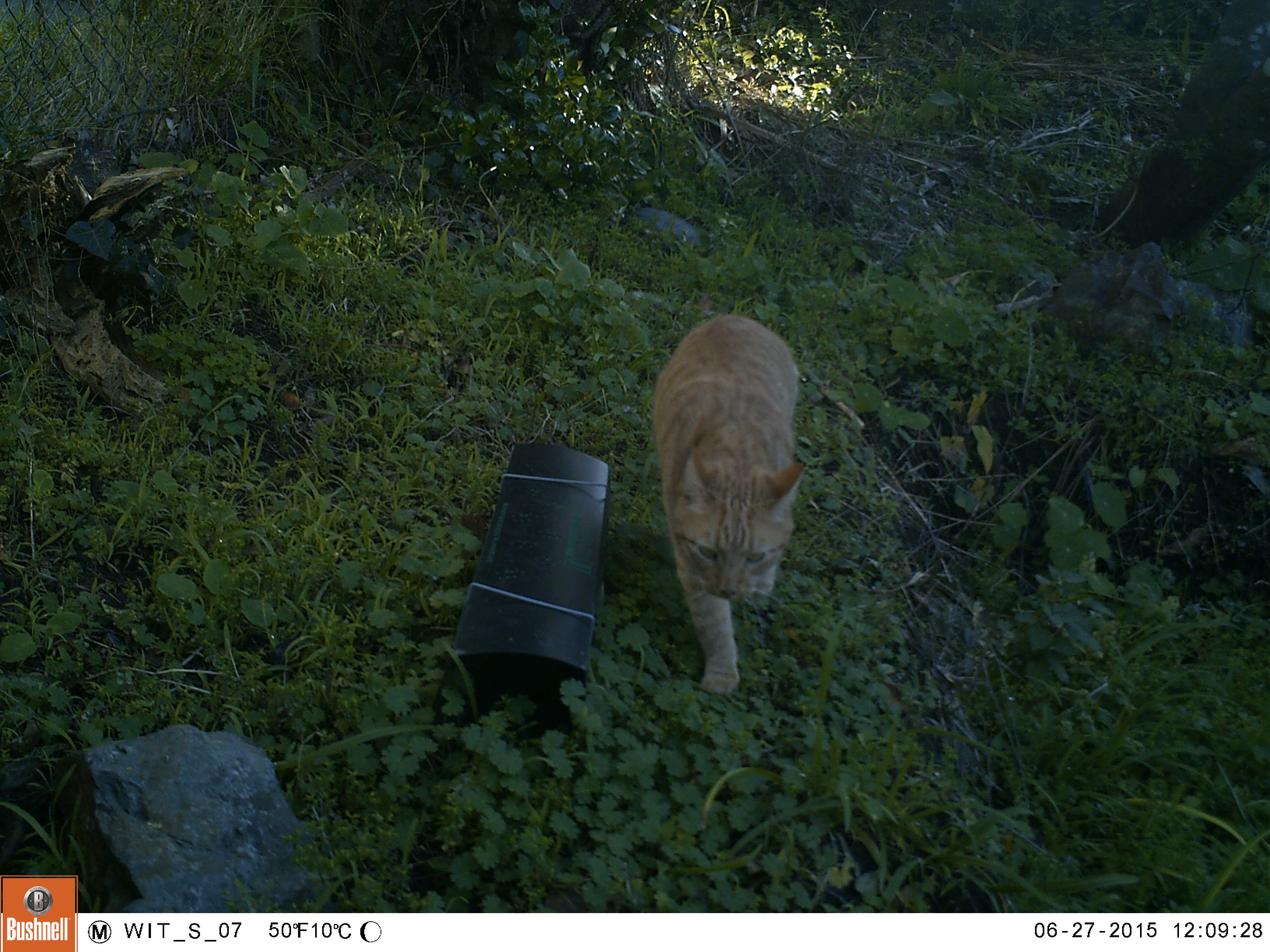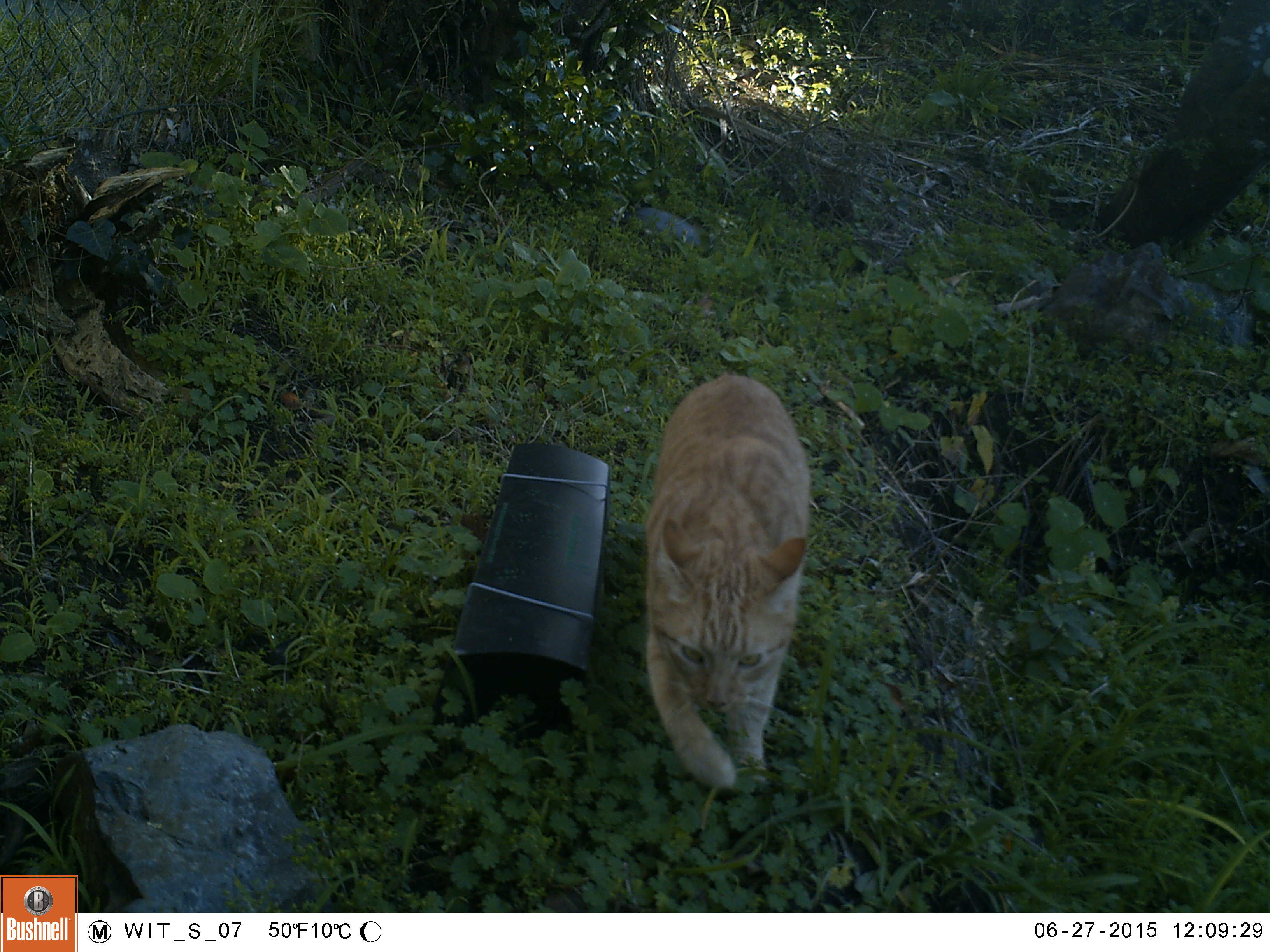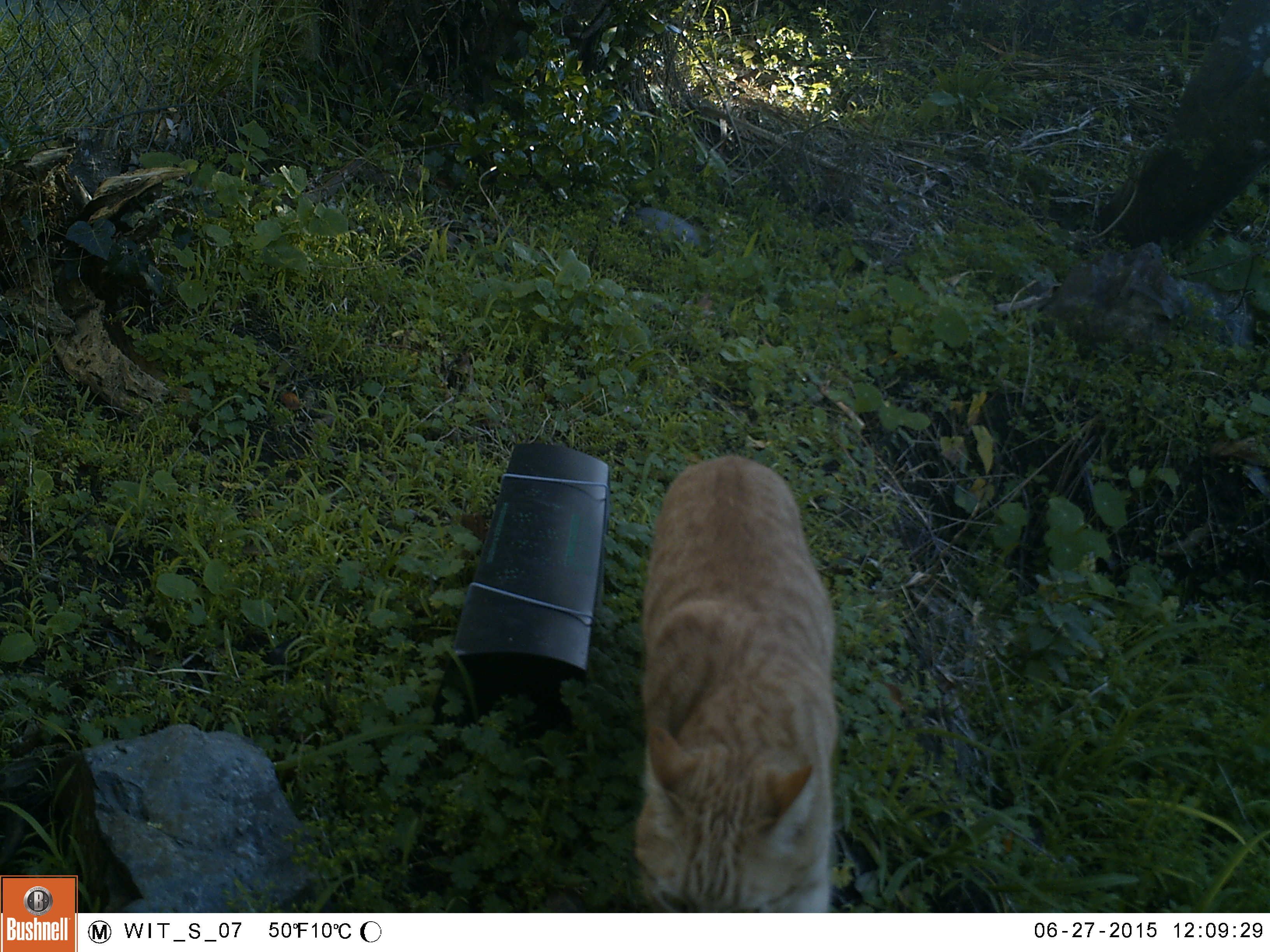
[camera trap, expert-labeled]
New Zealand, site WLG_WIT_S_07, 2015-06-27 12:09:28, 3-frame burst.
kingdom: Animalia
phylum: Chordata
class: Mammalia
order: Carnivora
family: Felidae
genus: Felis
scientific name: Felis catus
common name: domestic cat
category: cat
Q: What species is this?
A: Cat (domestic cat) (Felis catus).